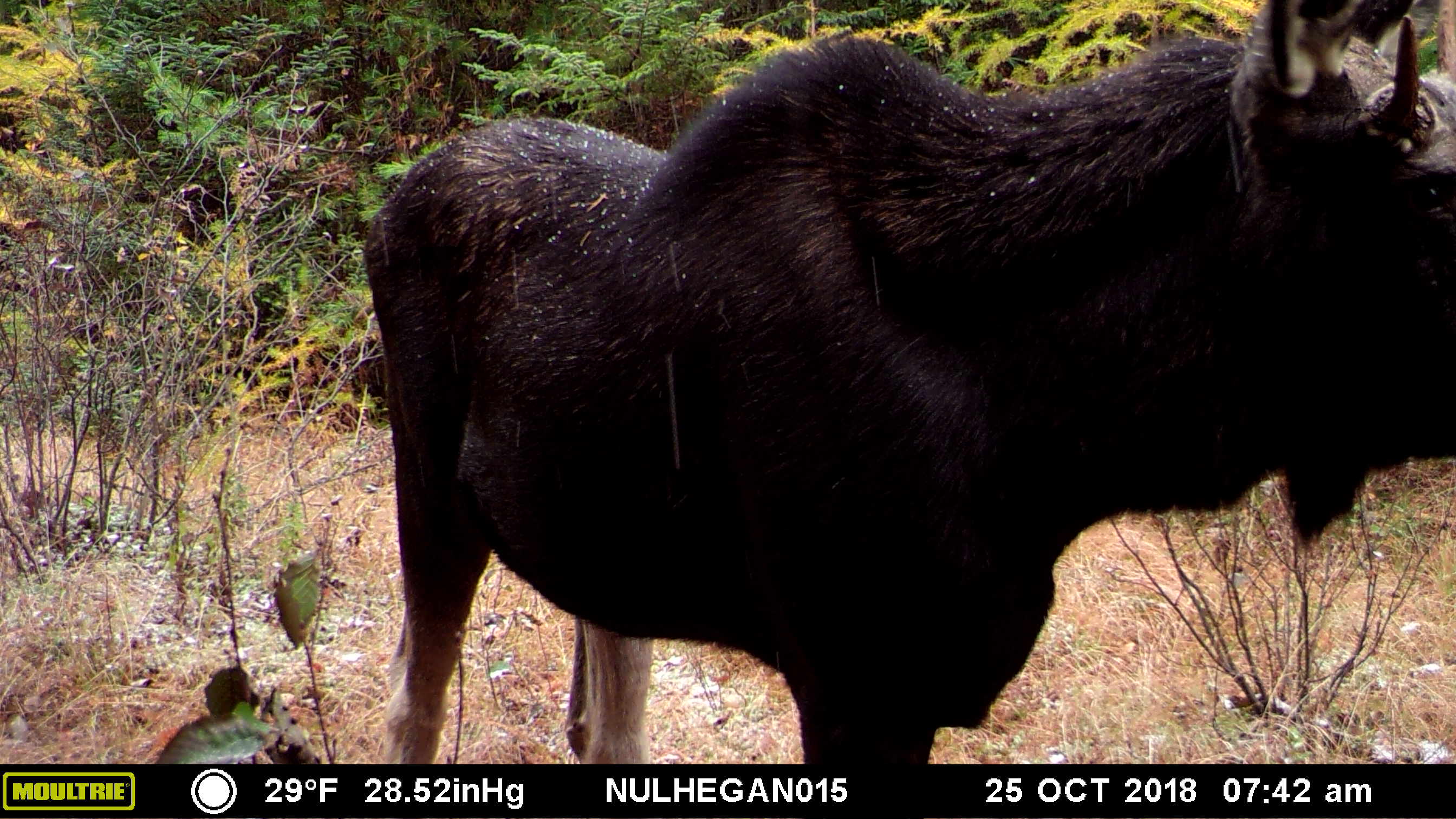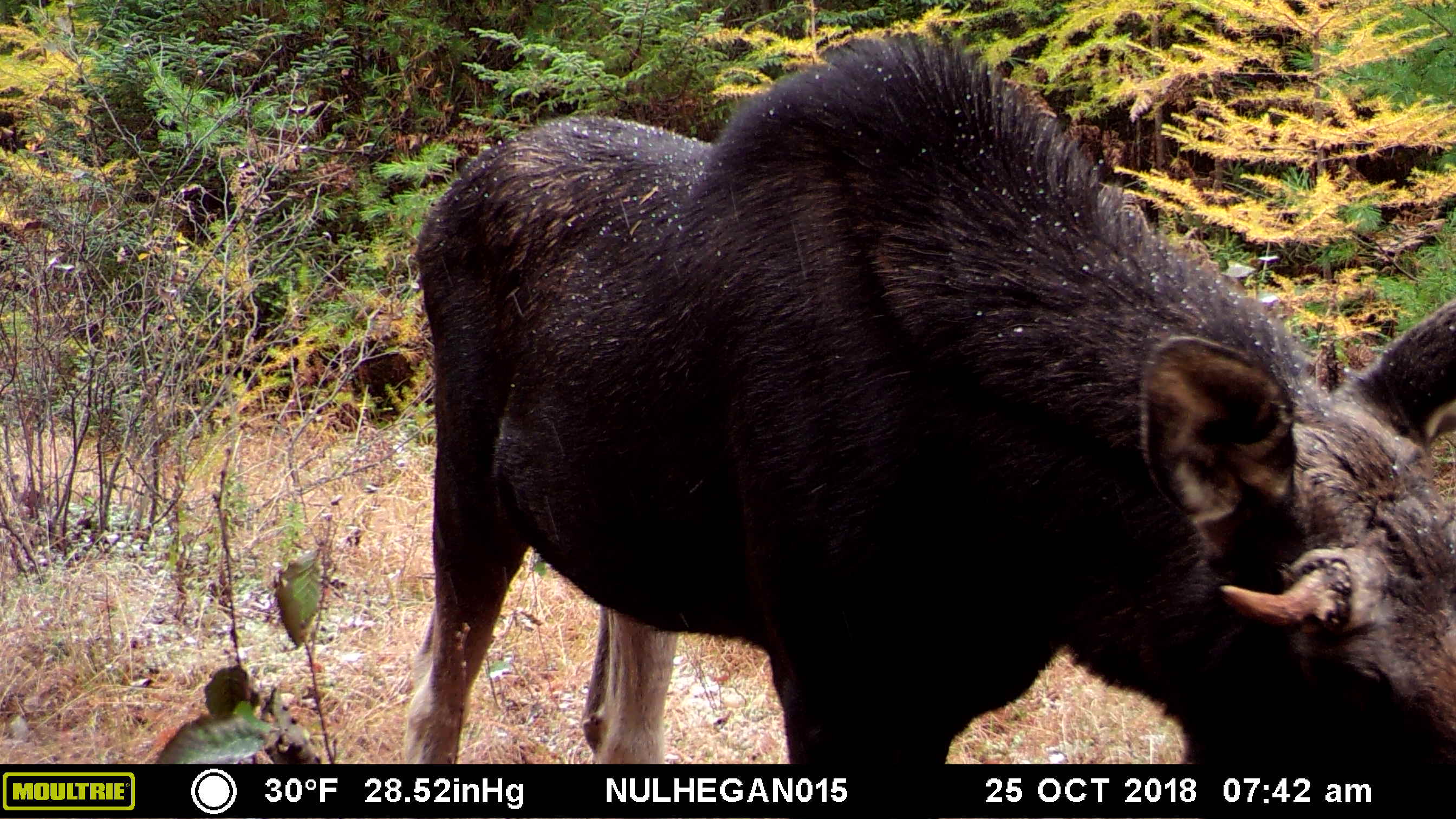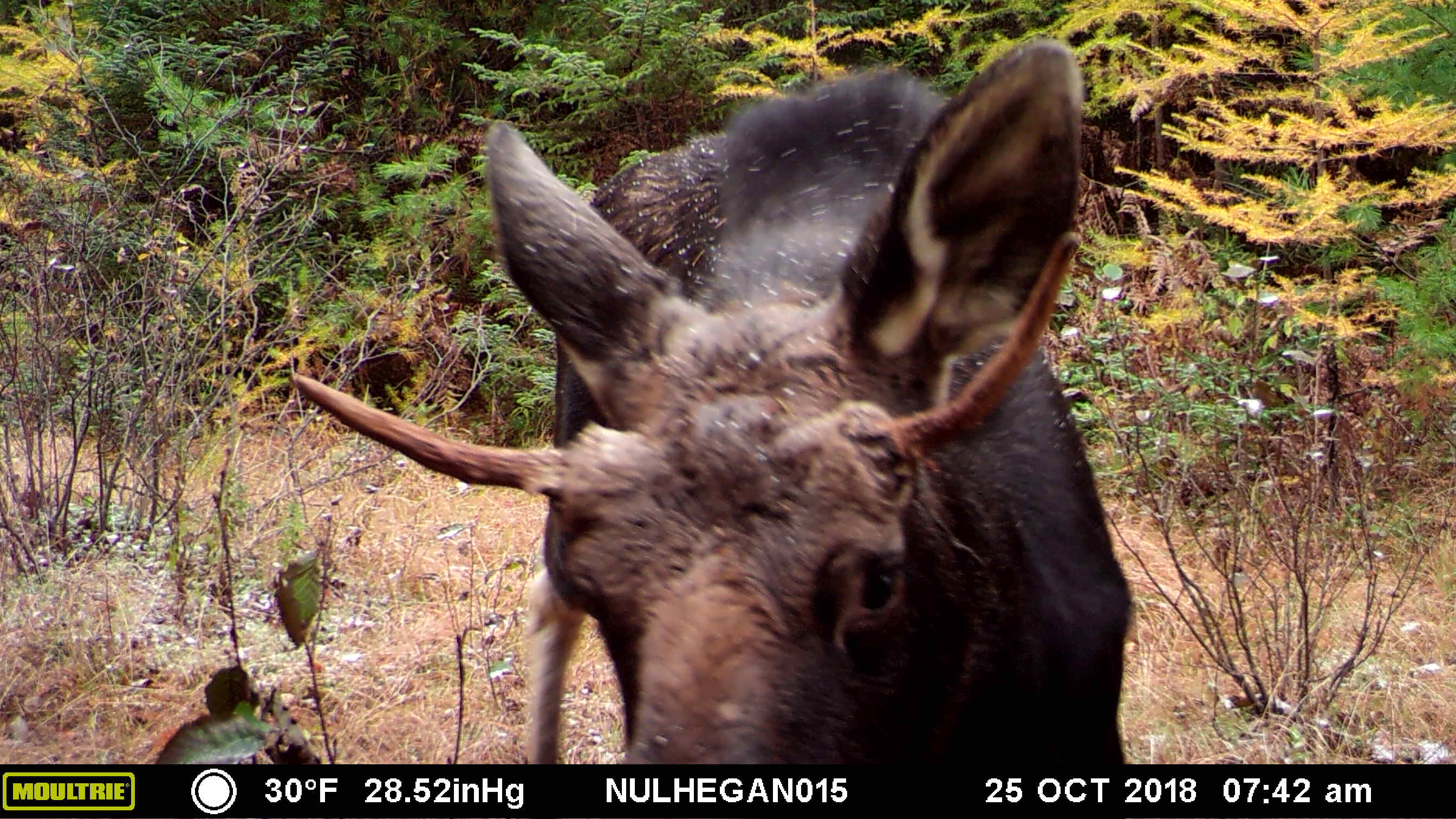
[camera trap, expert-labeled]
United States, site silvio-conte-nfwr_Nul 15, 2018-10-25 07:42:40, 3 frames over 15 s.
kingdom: Animalia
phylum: Chordata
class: Mammalia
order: Artiodactyla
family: Cervidae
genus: Alces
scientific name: Alces alces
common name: moose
Moose (Alces alces).